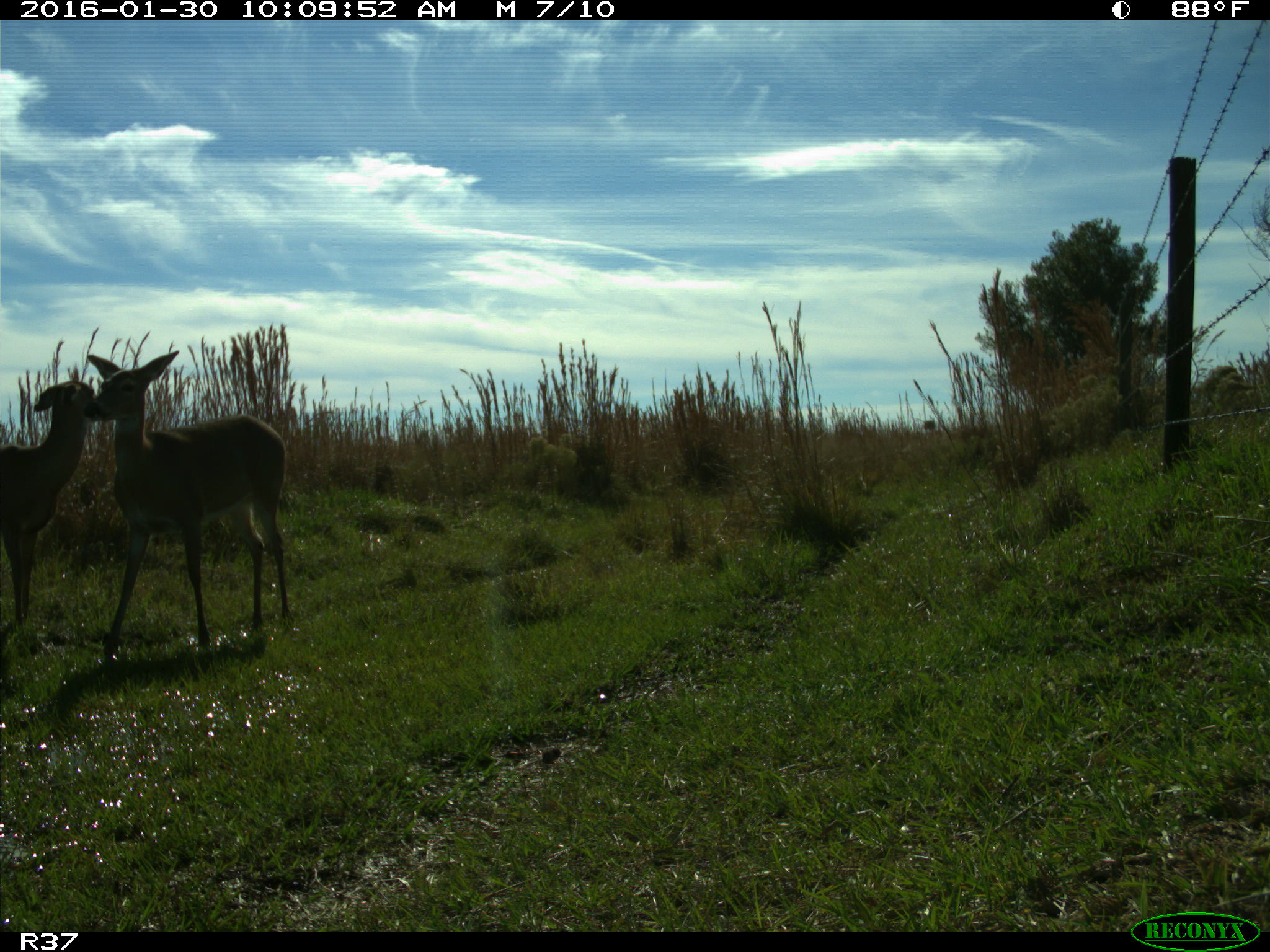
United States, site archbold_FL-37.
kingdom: Animalia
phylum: Chordata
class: Mammalia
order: Artiodactyla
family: Cervidae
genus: Odocoileus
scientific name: Odocoileus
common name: deer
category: unidentified deer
Unidentified deer (deer) (Odocoileus).